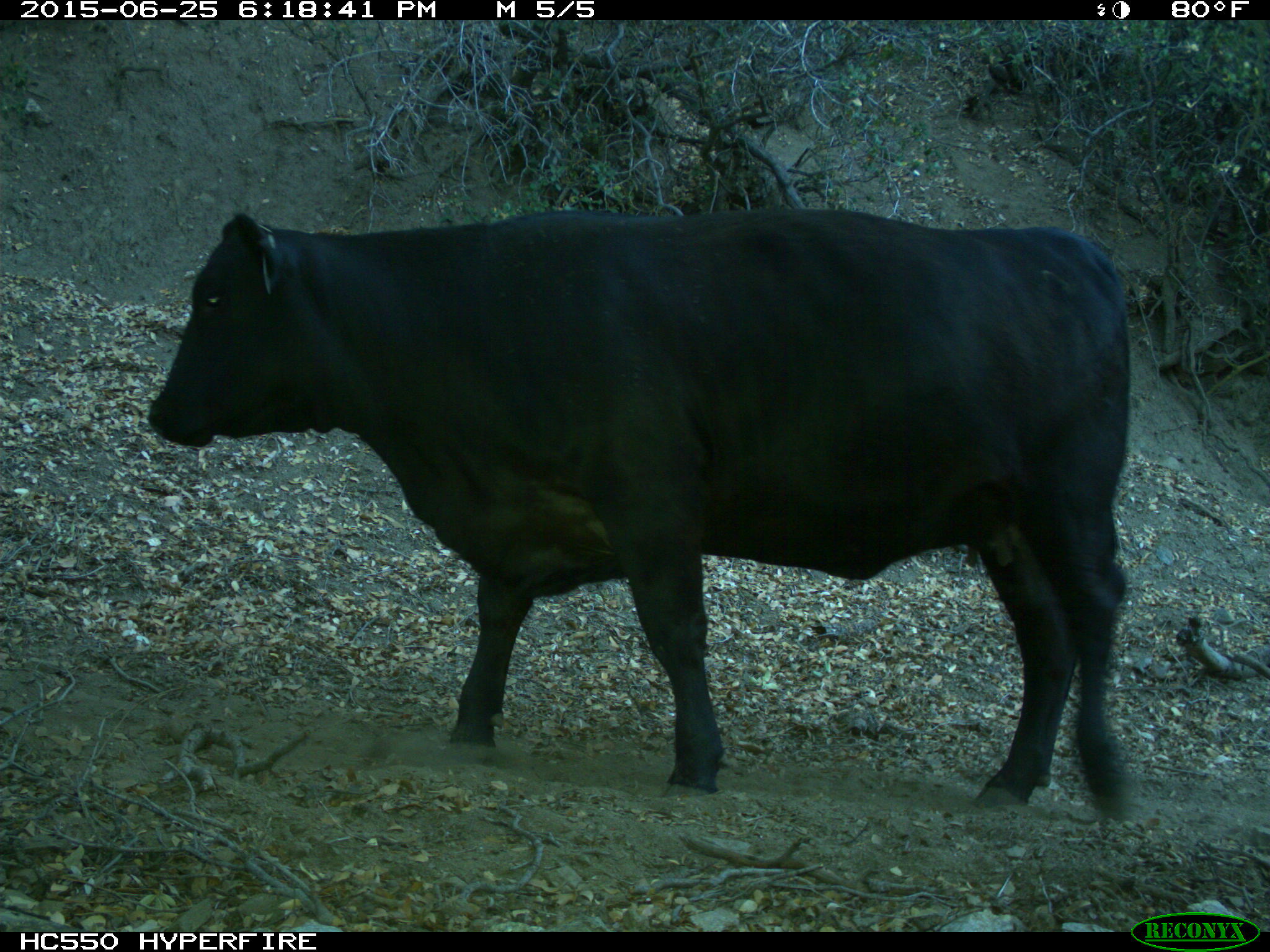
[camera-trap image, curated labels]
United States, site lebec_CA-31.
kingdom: Animalia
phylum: Chordata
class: Mammalia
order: Artiodactyla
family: Bovidae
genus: Bos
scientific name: Bos taurus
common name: domestic cow